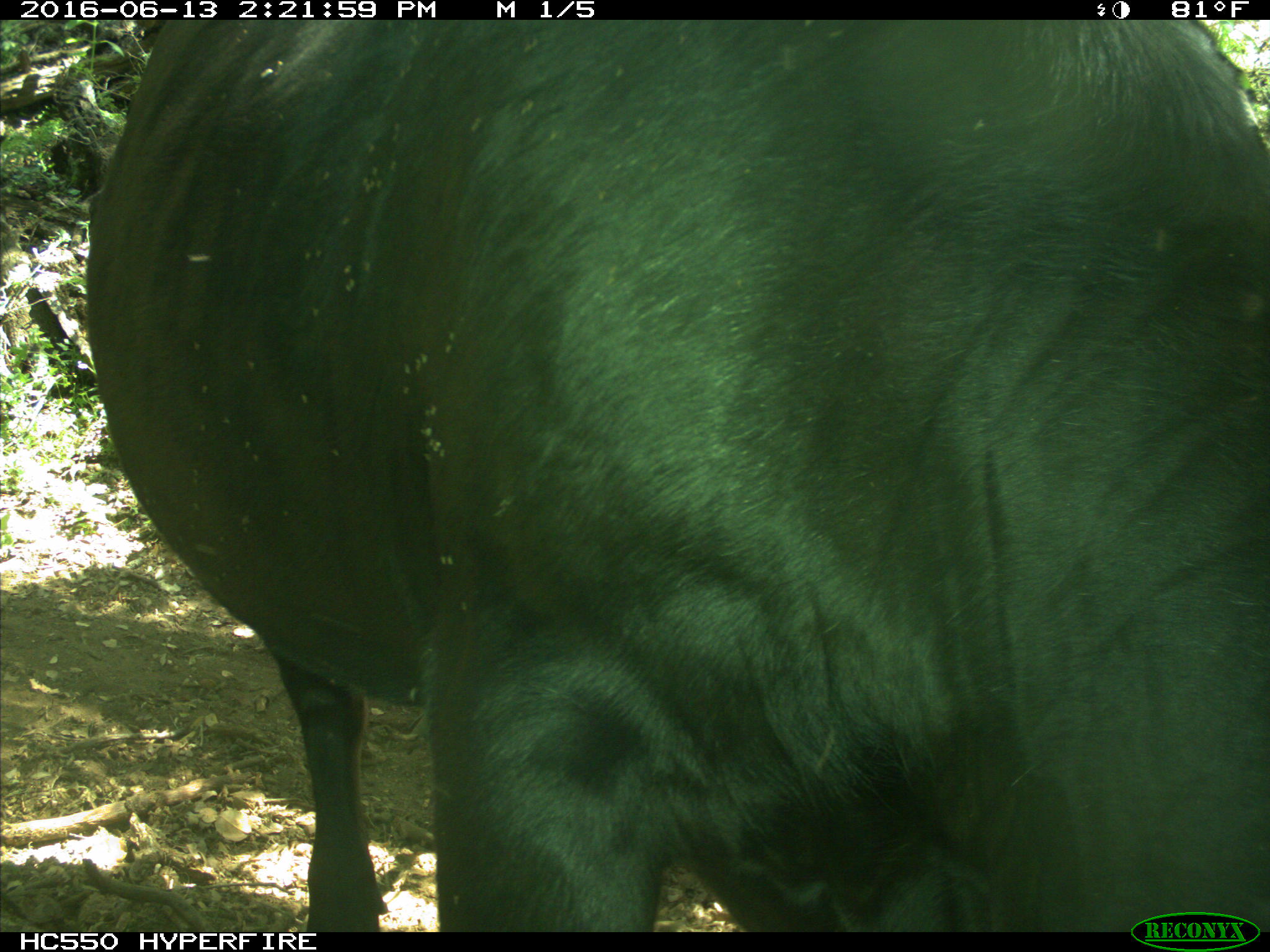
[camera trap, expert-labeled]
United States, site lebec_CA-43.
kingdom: Animalia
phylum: Chordata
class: Mammalia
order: Artiodactyla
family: Bovidae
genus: Bos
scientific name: Bos taurus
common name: domestic cow